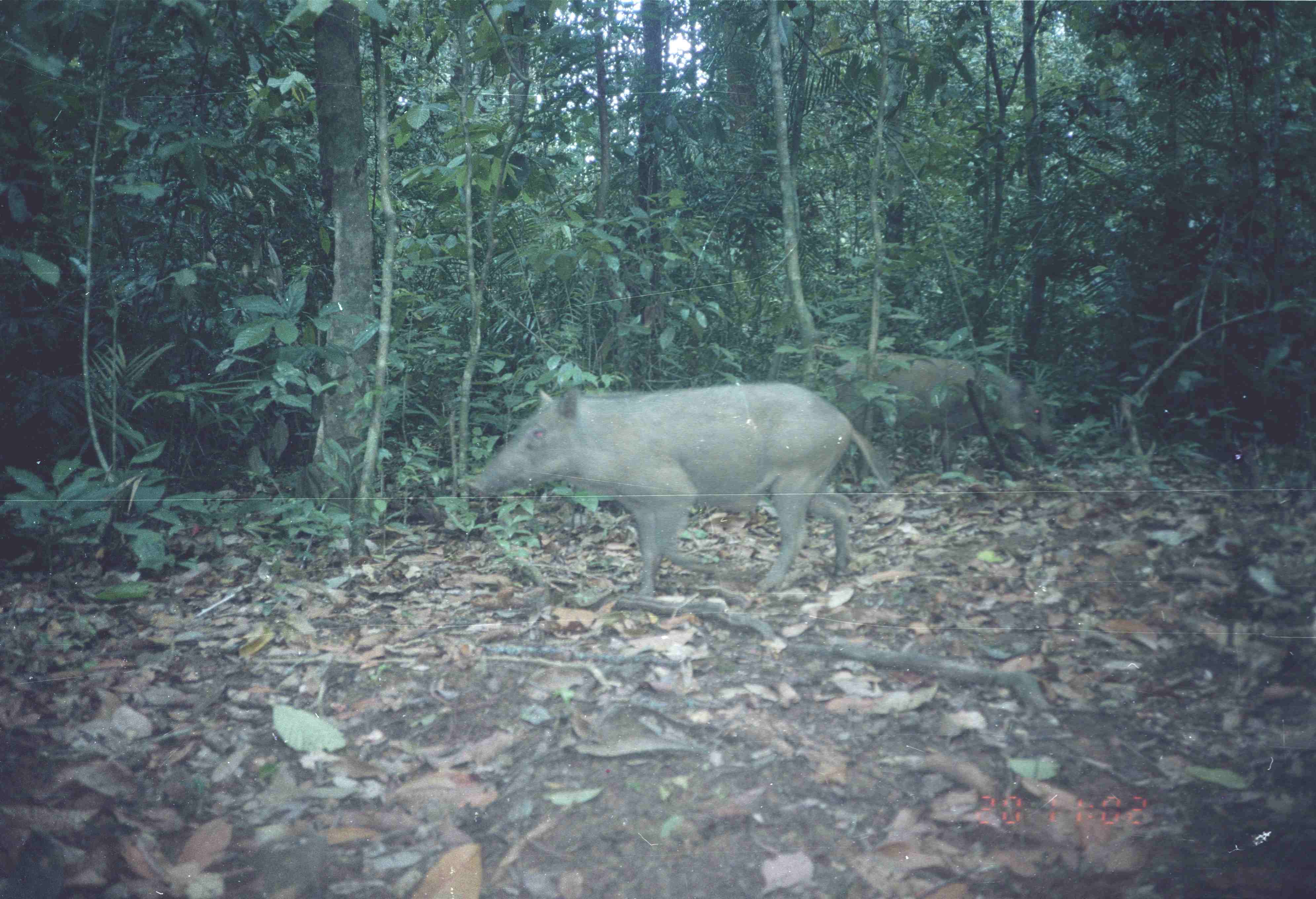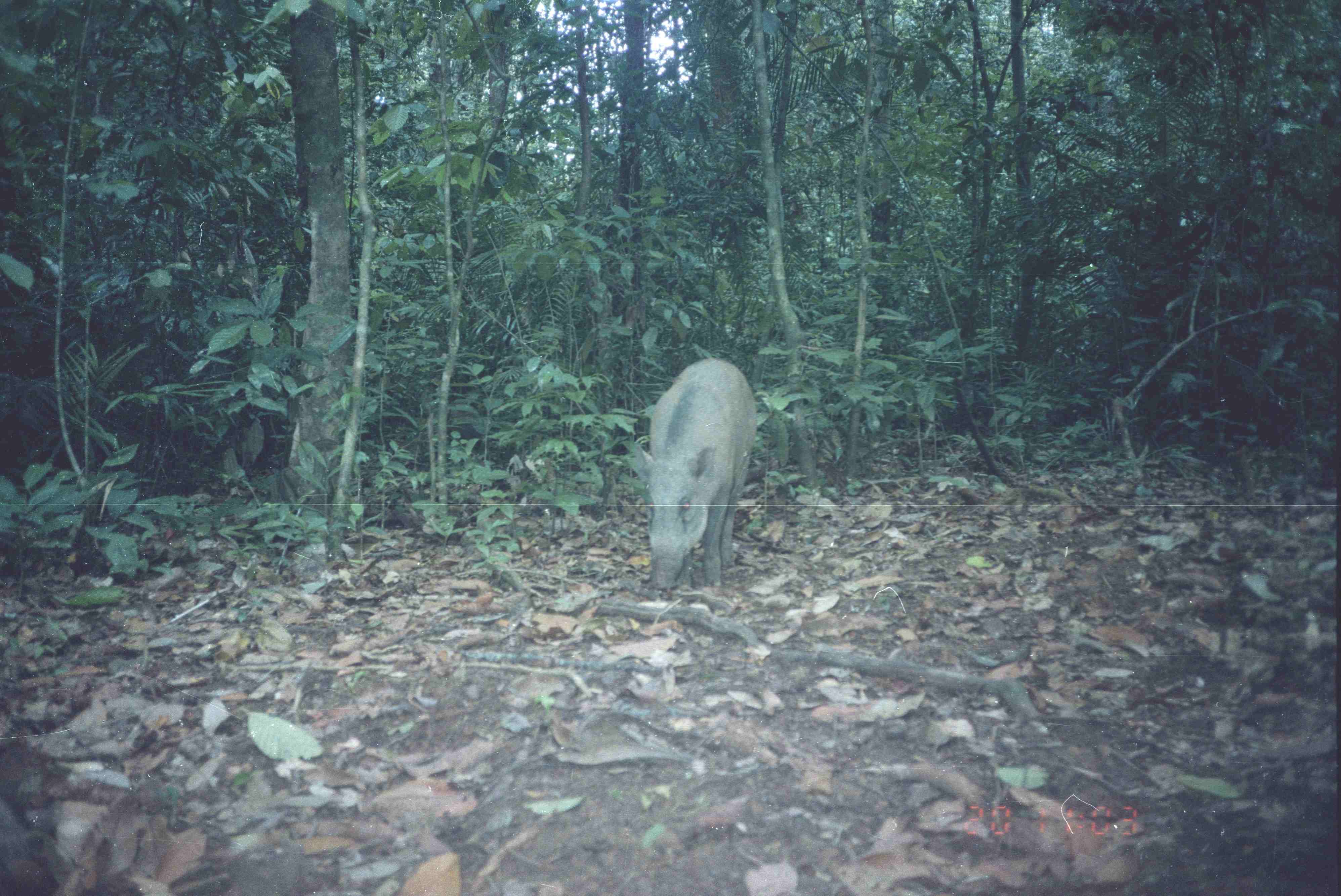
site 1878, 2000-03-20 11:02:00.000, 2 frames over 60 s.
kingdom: Animalia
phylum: Chordata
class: Mammalia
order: Artiodactyla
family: Suidae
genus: Sus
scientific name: Sus scrofa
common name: wild boar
Sus scrofa (wild boar), count 2.